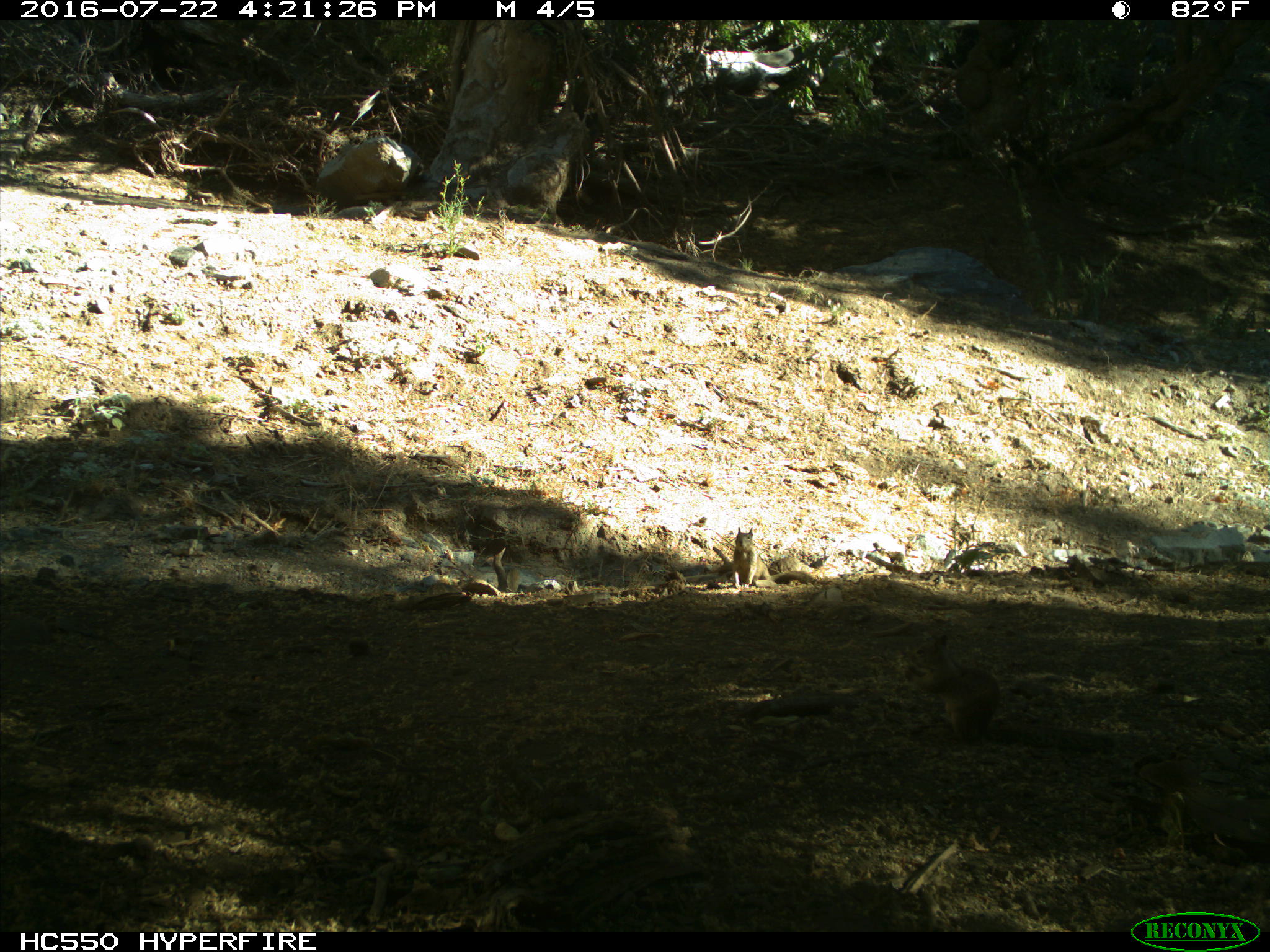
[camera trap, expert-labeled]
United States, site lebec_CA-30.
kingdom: Animalia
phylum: Chordata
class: Mammalia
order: Rodentia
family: Sciuridae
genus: Otospermophilus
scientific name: Otospermophilus beecheyi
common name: california ground squirrel